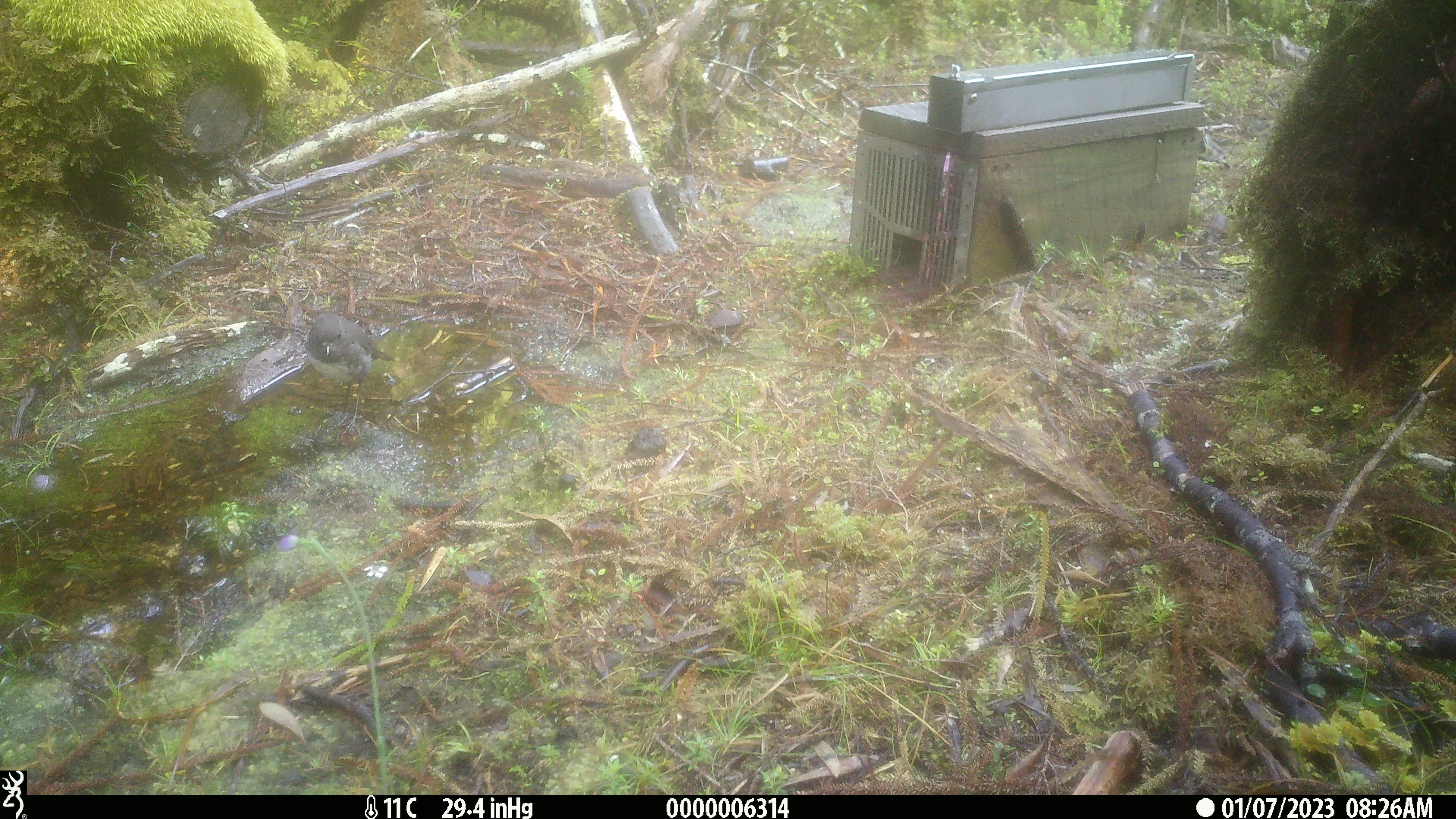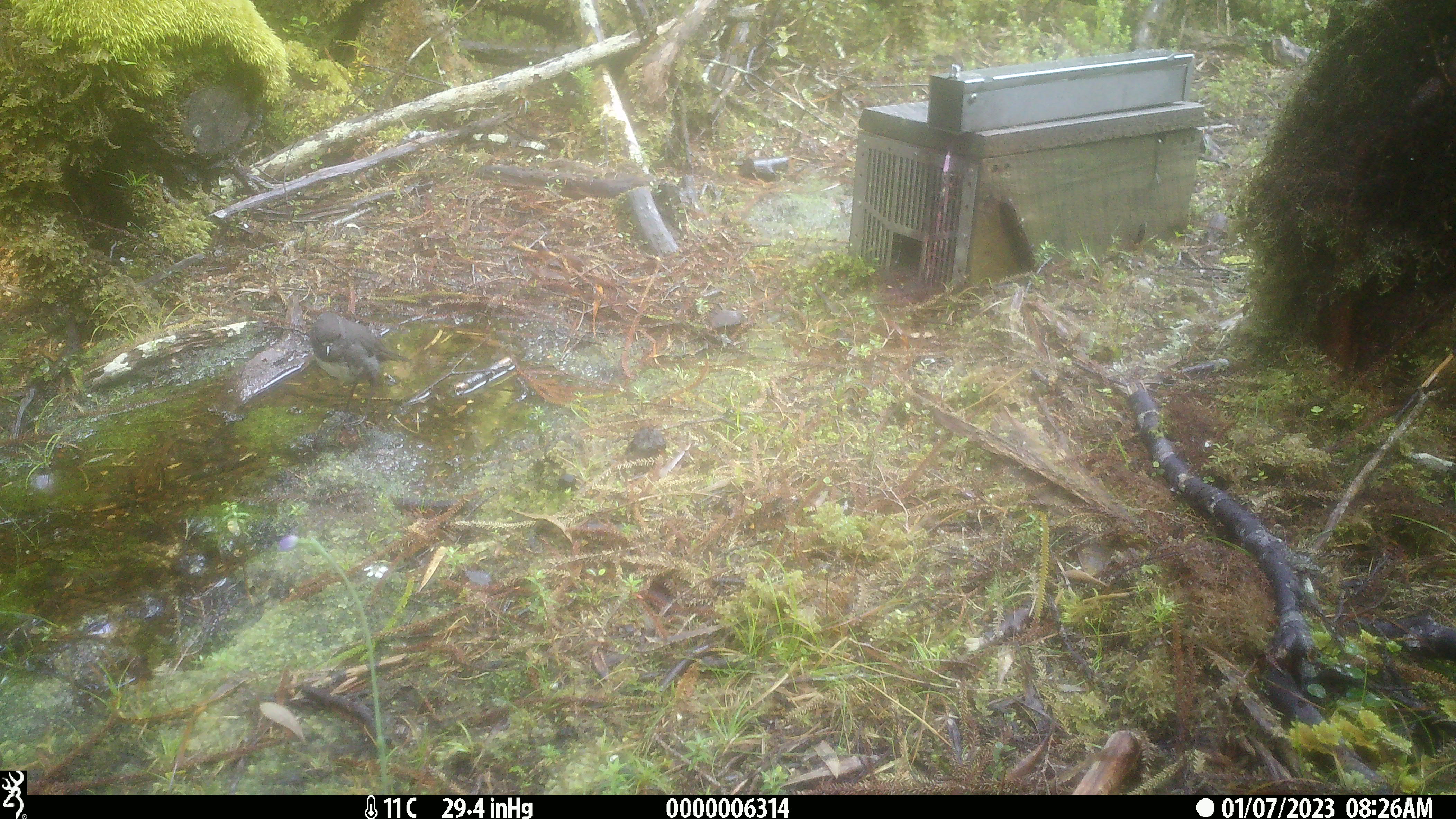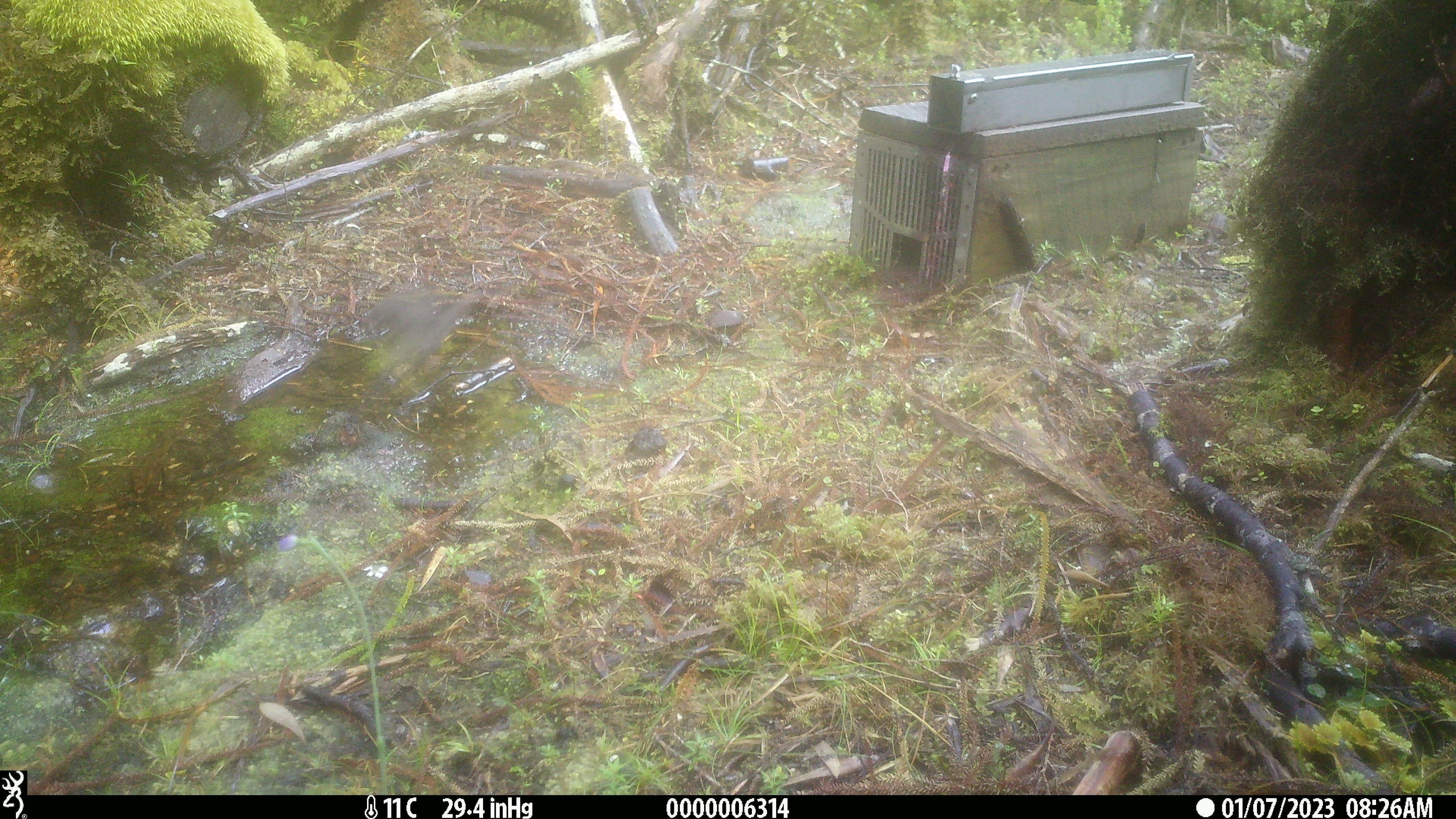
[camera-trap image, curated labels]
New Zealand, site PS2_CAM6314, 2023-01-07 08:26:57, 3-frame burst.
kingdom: Animalia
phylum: Chordata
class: Aves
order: Passeriformes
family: Petroicidae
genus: Petroica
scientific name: Petroica australis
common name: new zealand robin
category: robin